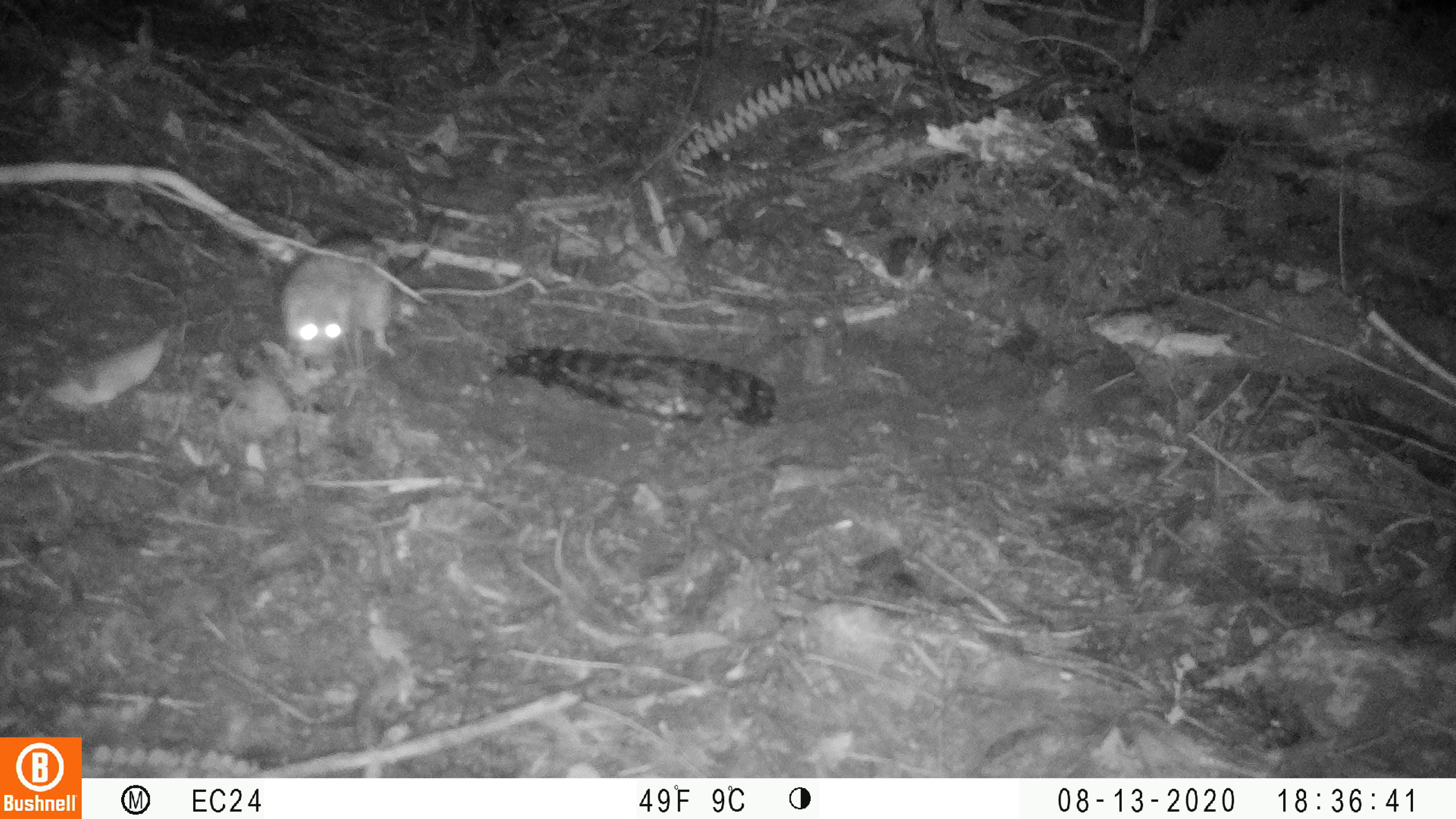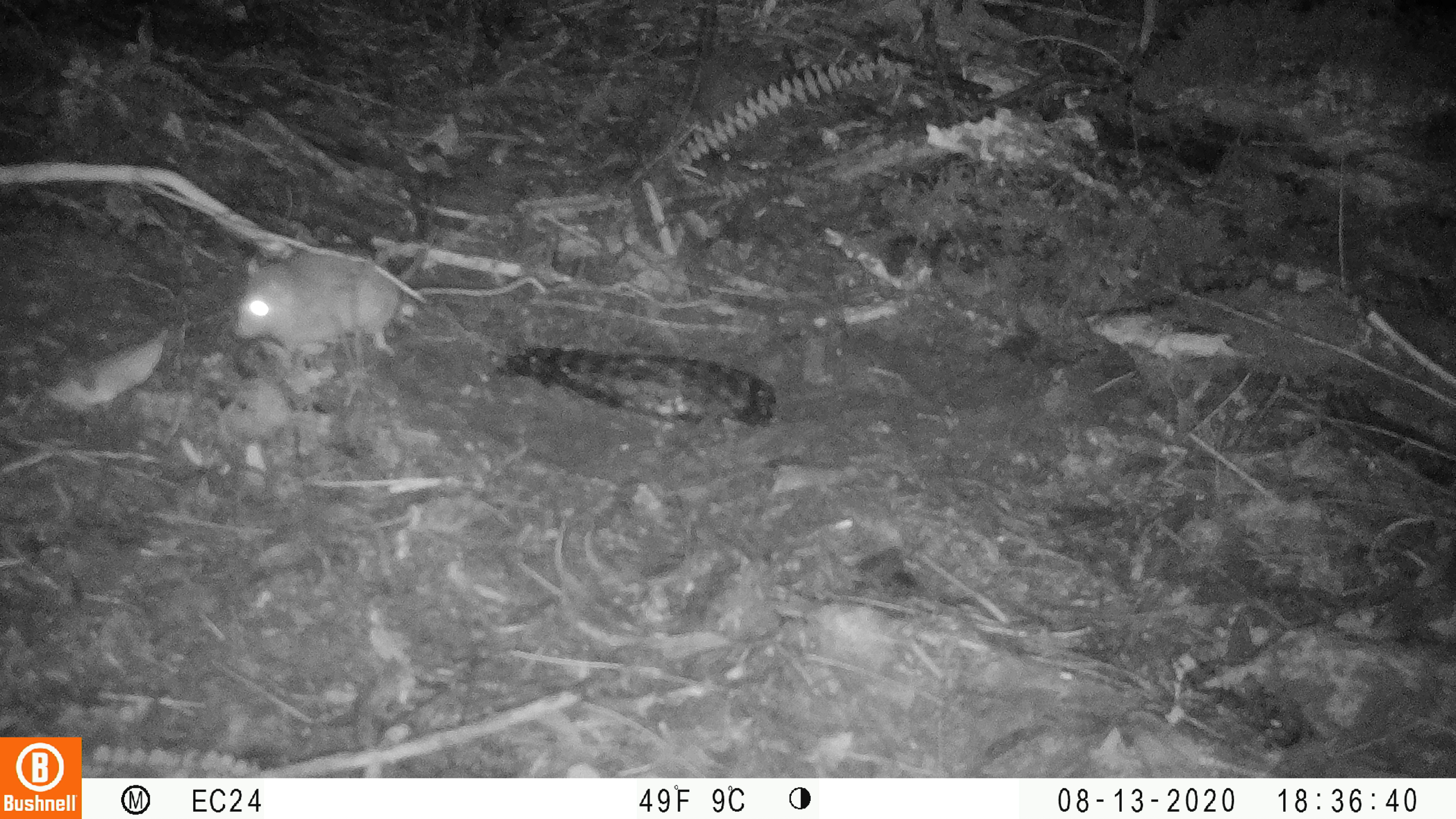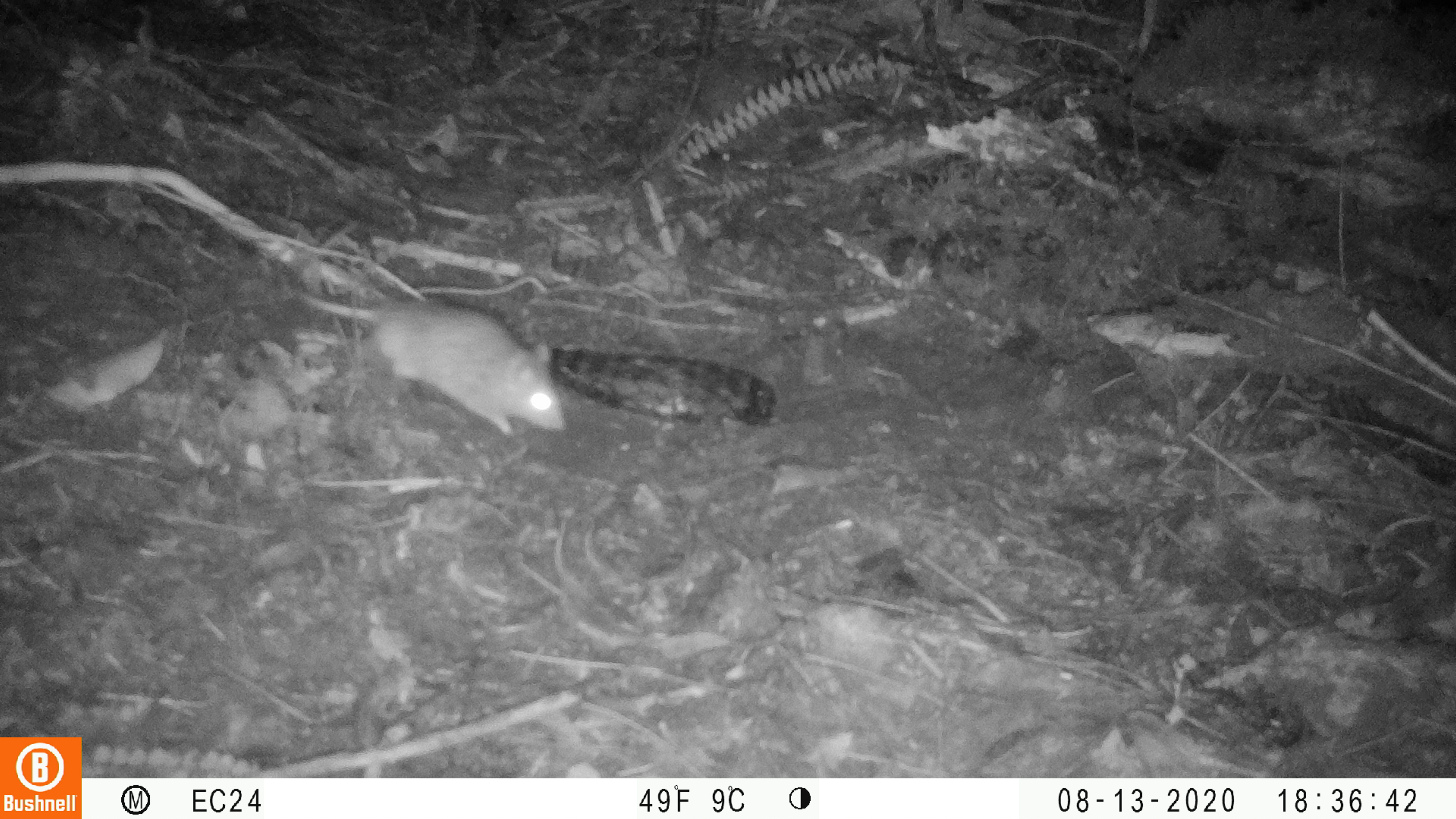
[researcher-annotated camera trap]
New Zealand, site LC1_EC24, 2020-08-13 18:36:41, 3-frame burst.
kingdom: Animalia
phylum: Chordata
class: Mammalia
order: Rodentia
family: Muridae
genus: Rattus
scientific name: Rattus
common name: rat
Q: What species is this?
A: Rat (Rattus).